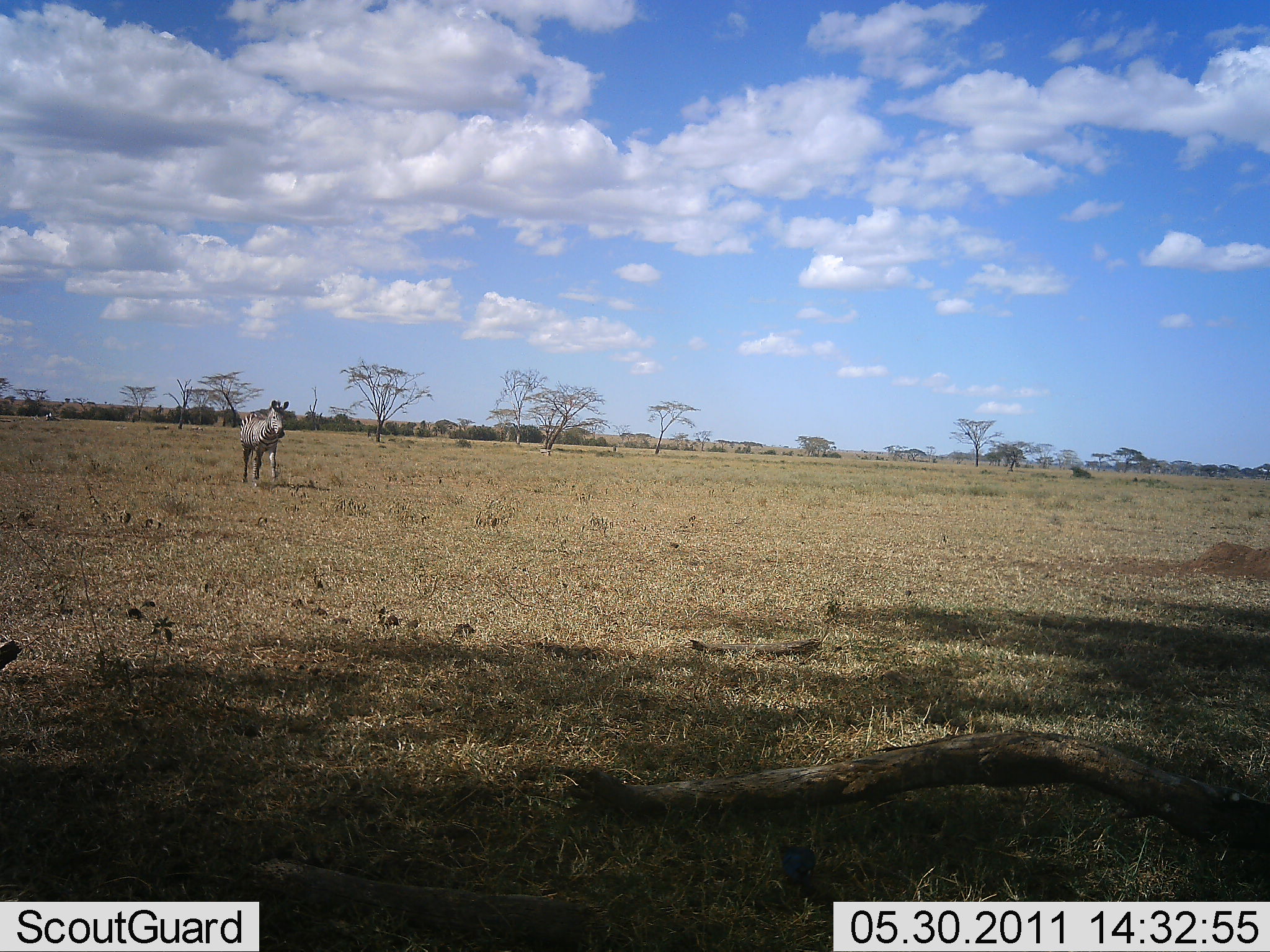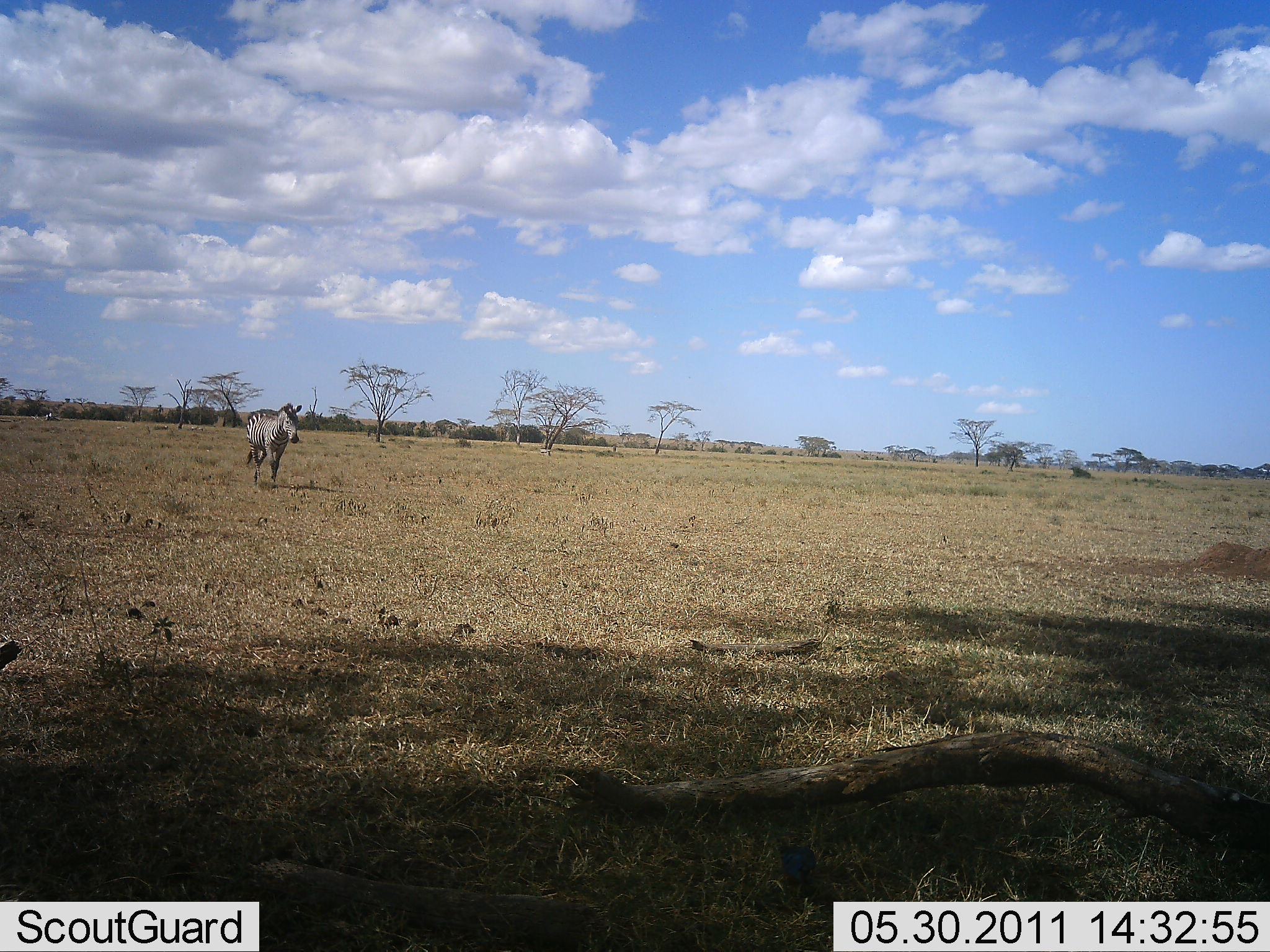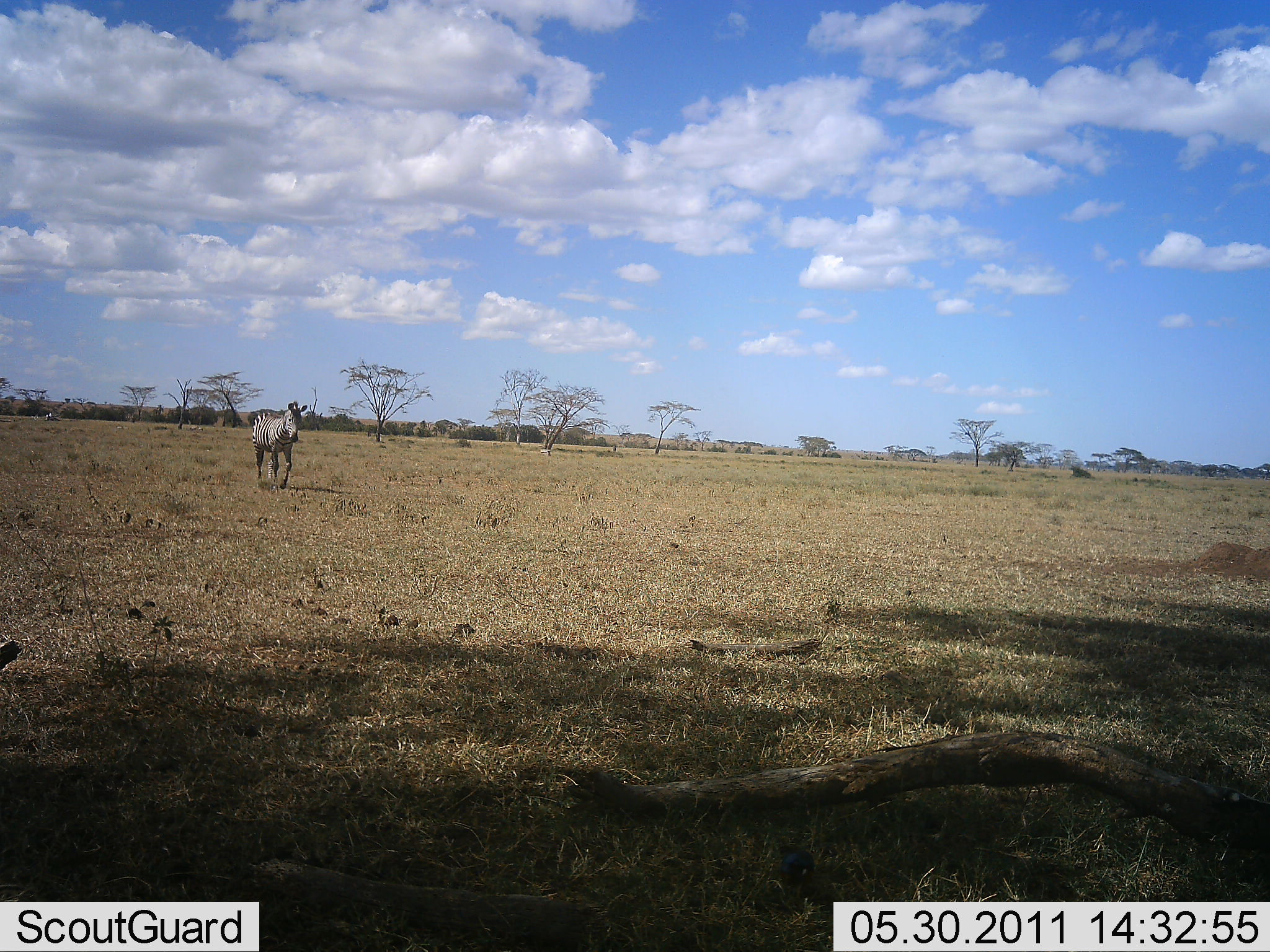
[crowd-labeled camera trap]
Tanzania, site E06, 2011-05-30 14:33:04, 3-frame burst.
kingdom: Animalia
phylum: Chordata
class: Mammalia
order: Perissodactyla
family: Equidae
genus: Equus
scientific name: Equus quagga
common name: plains zebra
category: zebra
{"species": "zebra (plains zebra) (Equus quagga)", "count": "1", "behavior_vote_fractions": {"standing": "0%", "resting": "0%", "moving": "100%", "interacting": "0%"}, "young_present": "0%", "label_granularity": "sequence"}